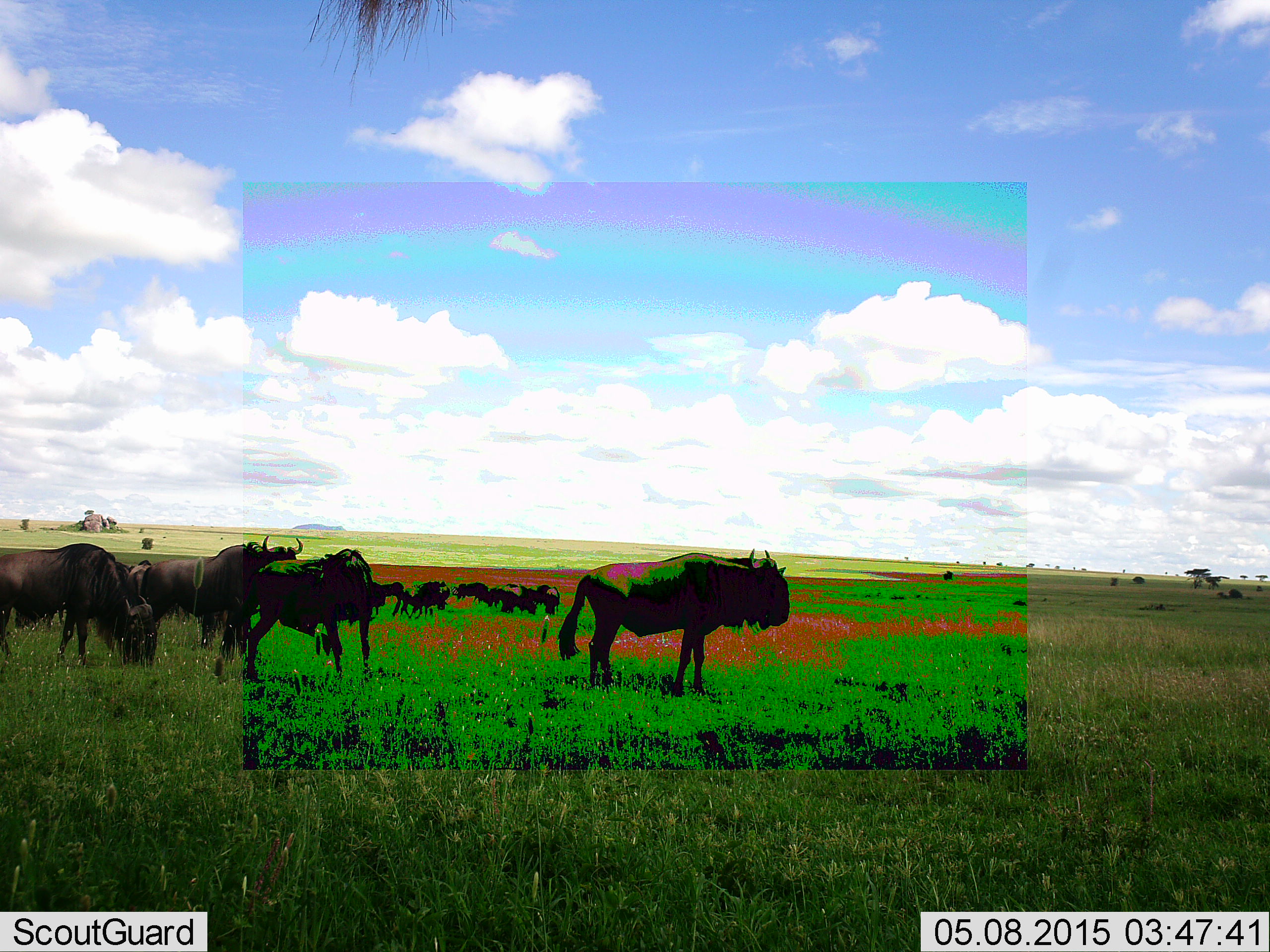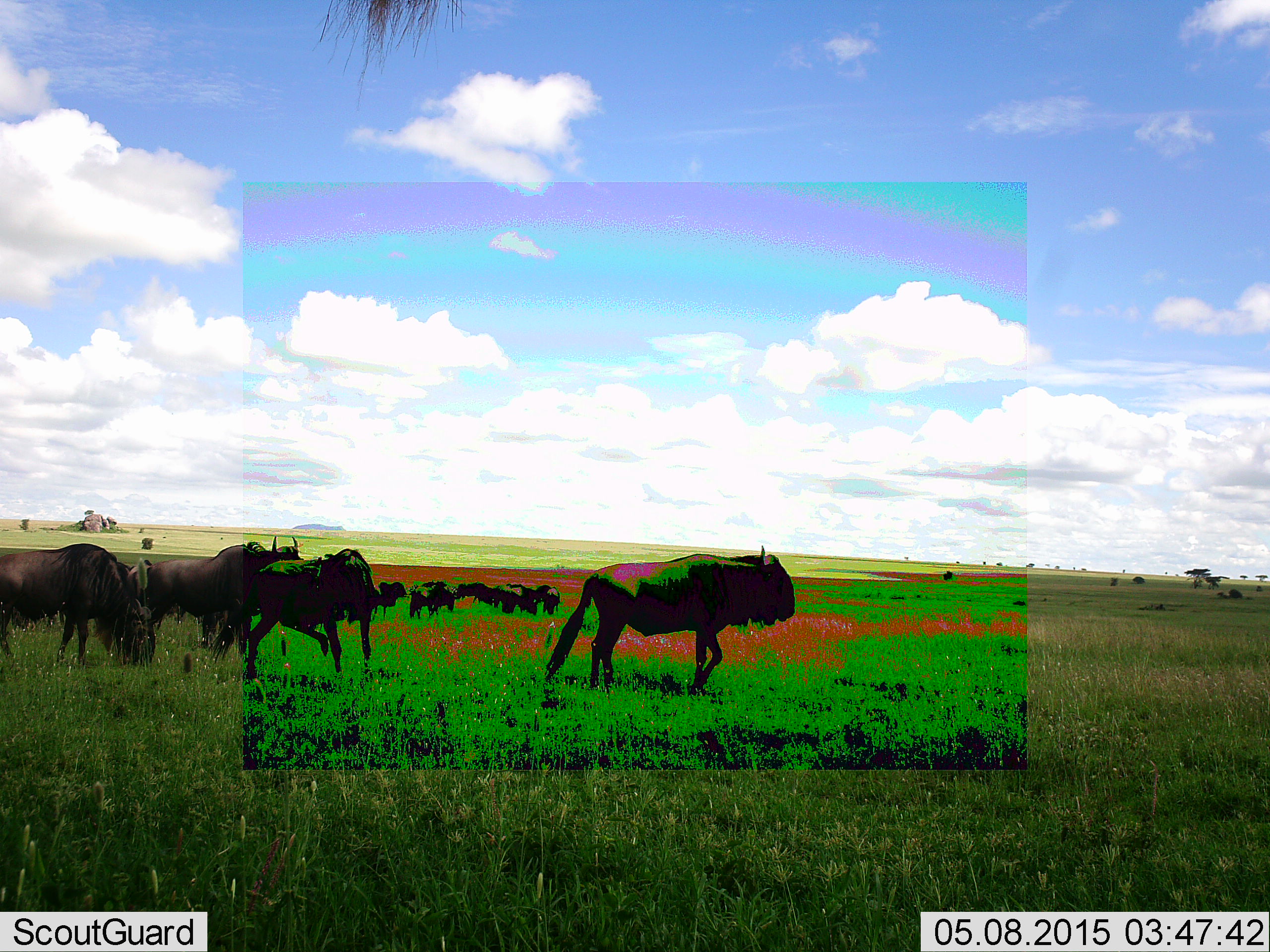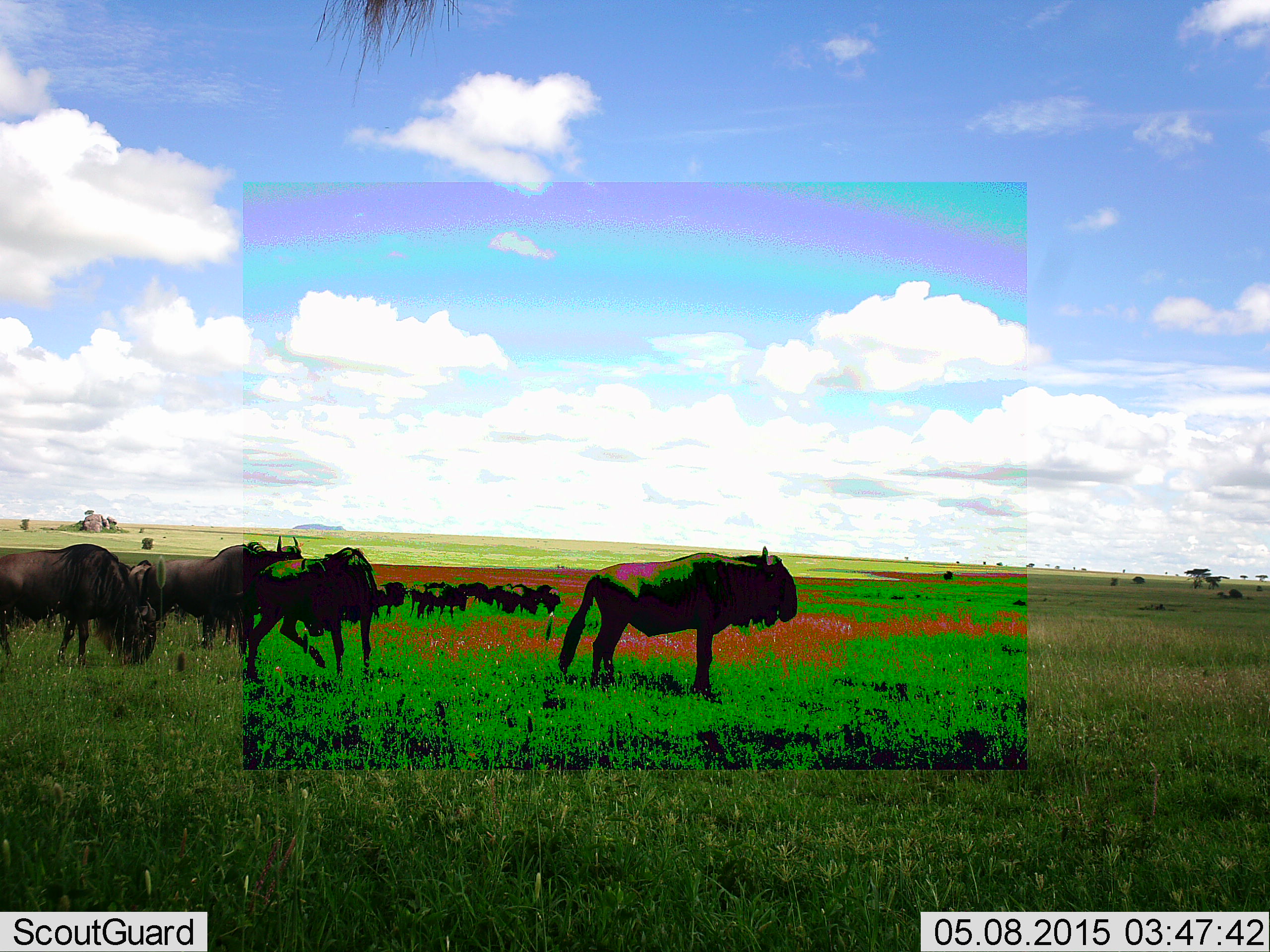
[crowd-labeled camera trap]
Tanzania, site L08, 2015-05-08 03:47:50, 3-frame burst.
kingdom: Animalia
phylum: Chordata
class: Mammalia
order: Artiodactyla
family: Bovidae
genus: Connochaetes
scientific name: Connochaetes taurinus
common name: blue wildebeest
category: wildebeest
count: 11-50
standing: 70%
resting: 10%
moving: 60%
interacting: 0%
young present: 0%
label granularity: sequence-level